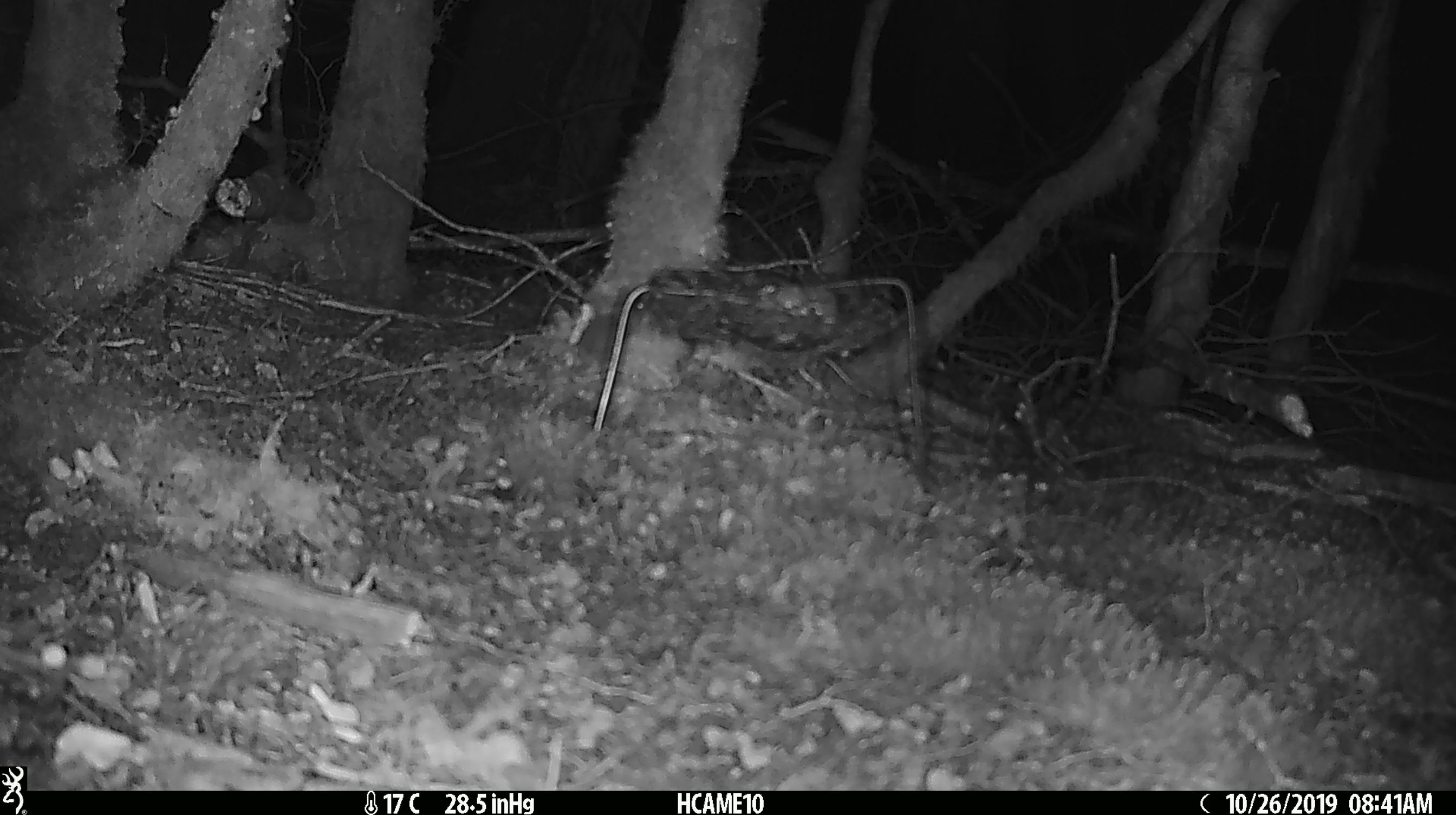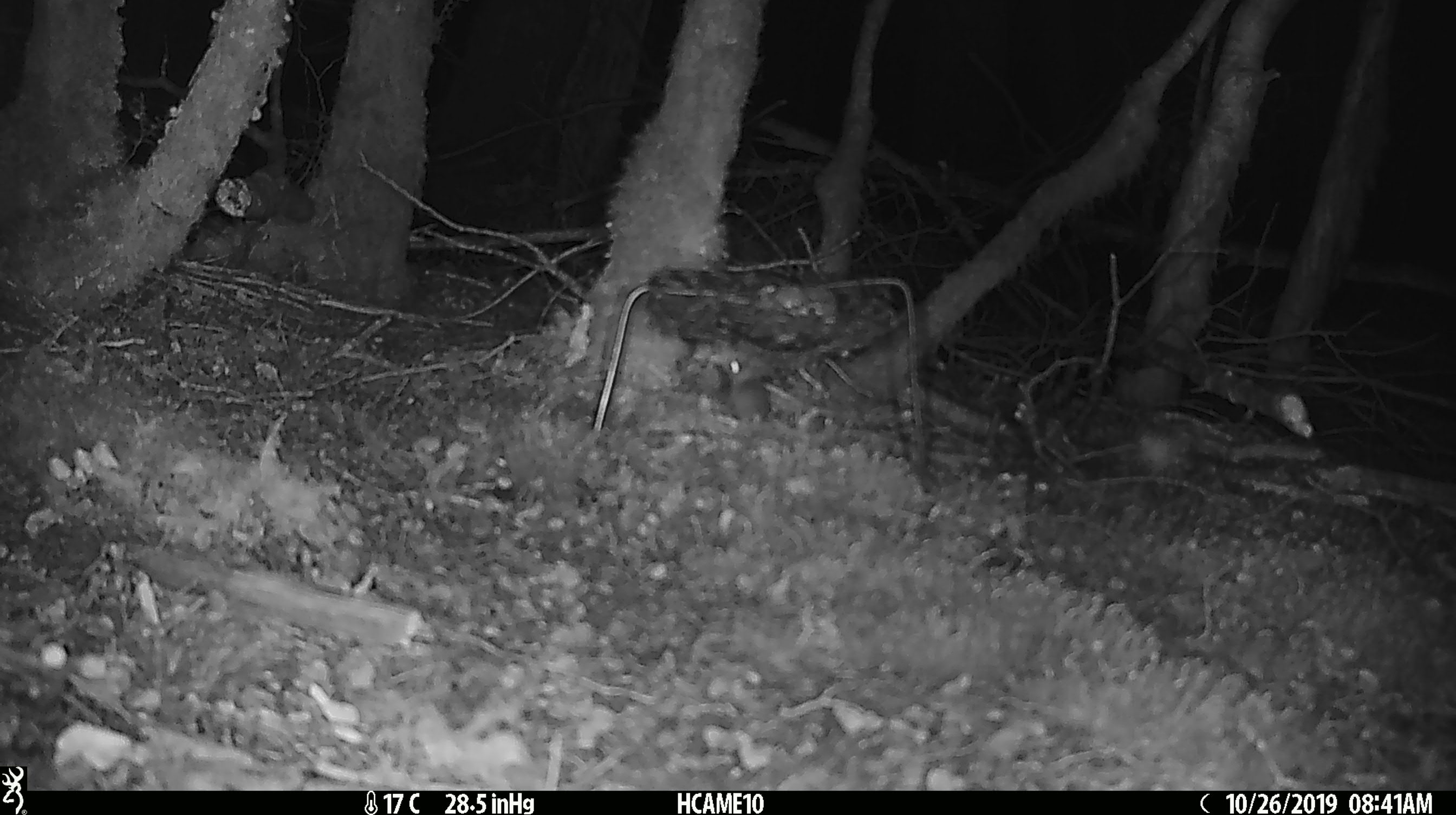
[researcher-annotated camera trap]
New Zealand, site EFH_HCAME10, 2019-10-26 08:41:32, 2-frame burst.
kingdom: Animalia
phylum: Chordata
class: Mammalia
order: Rodentia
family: Muridae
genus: Mus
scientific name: Mus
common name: mouse